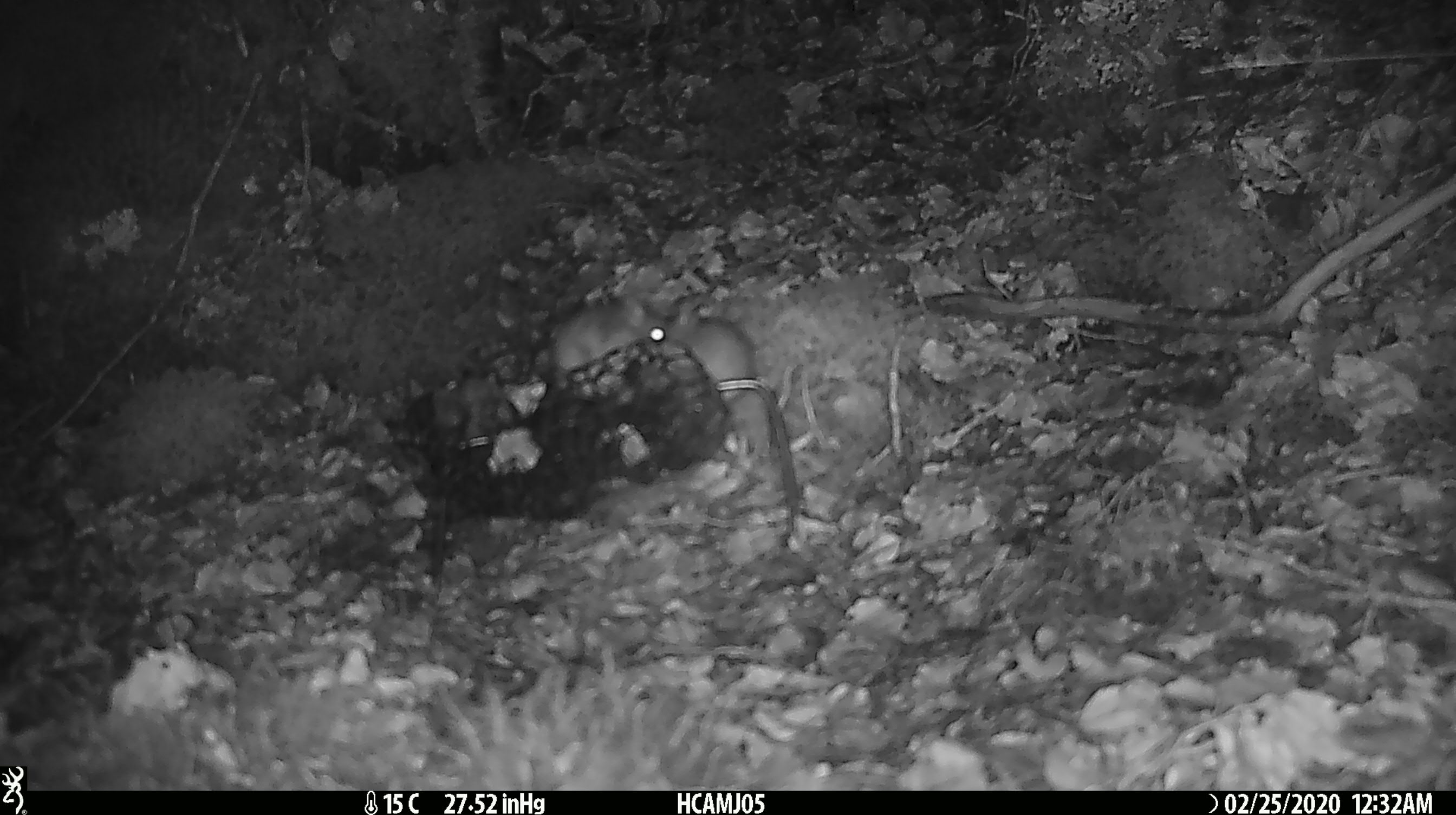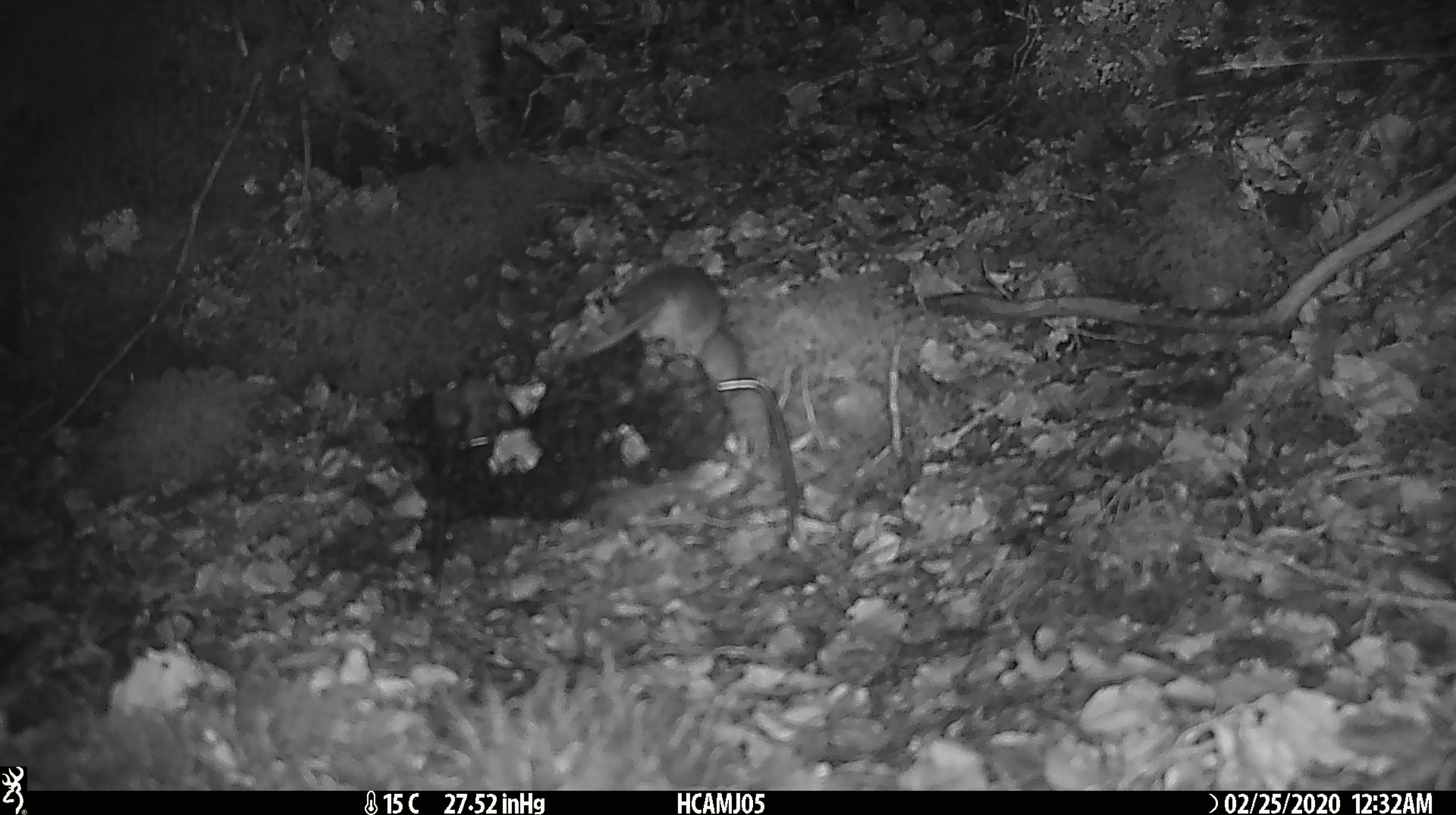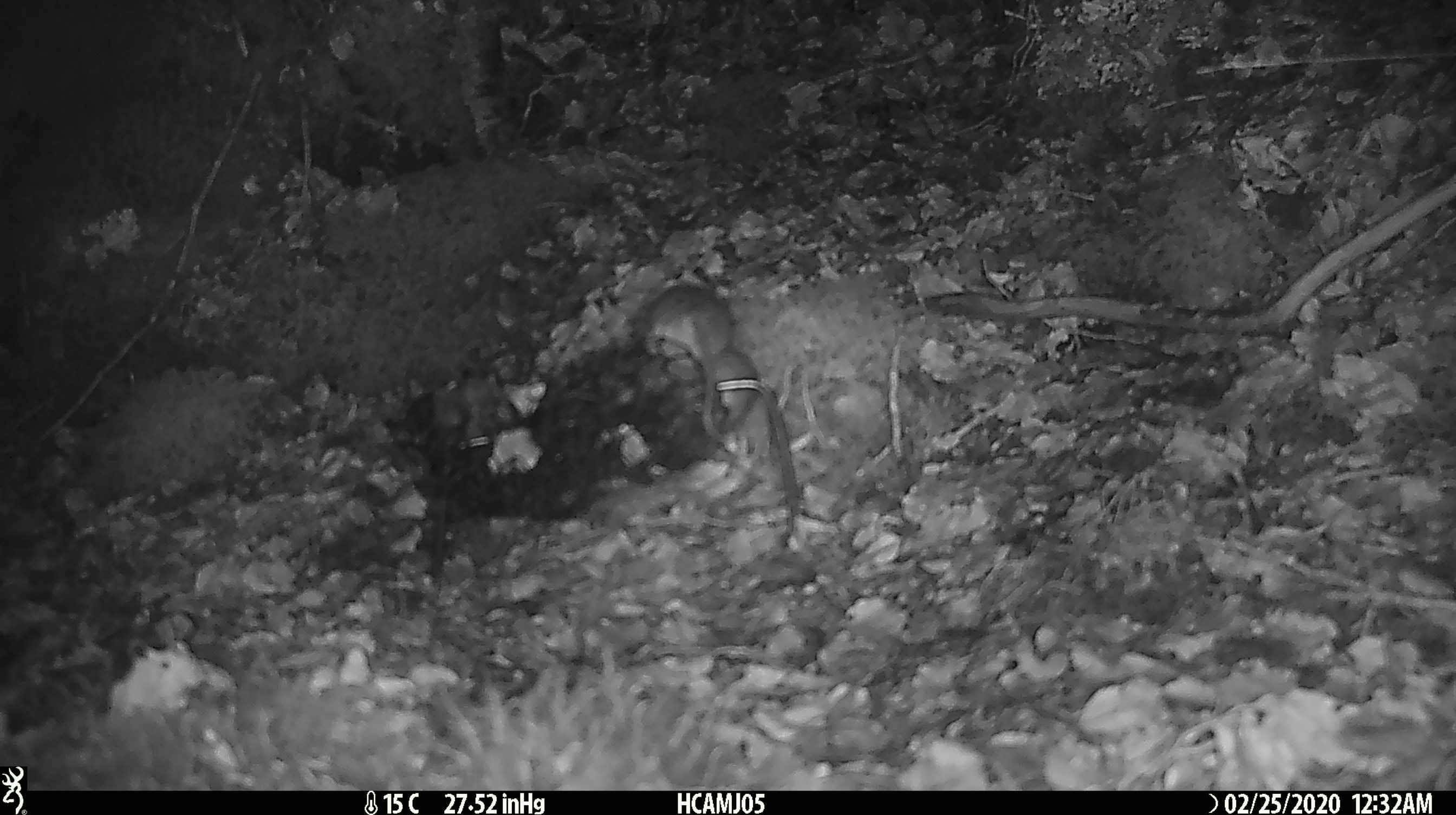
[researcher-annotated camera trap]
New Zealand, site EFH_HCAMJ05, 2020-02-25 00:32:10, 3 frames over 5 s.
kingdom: Animalia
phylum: Chordata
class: Mammalia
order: Rodentia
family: Muridae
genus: Mus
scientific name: Mus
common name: mouse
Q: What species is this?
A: Mouse (Mus).